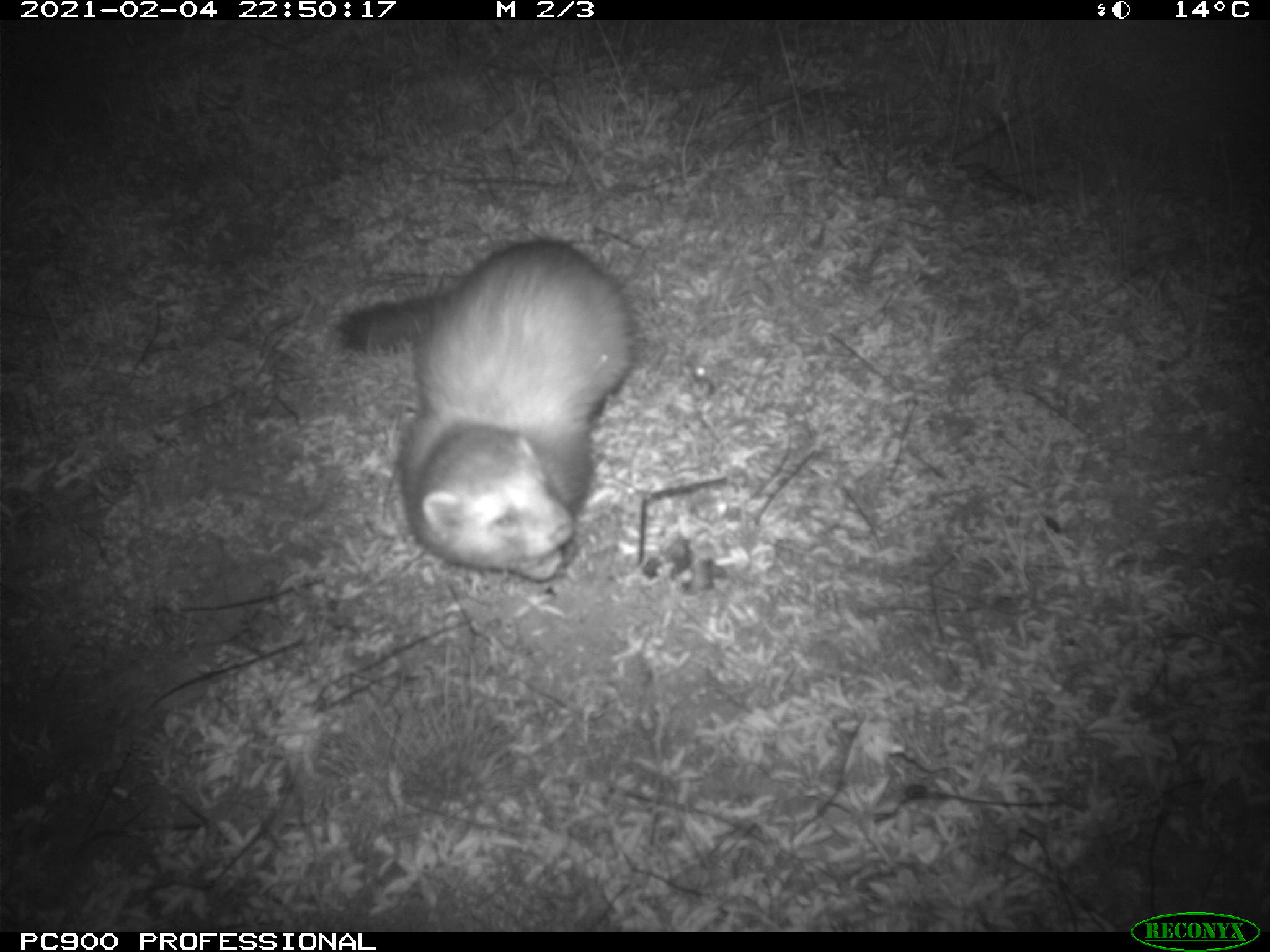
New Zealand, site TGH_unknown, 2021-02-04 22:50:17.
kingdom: Animalia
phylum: Chordata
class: Mammalia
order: Carnivora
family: Mustelidae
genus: Mustela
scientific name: Mustela furo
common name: ferret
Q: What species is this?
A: Ferret (Mustela furo).